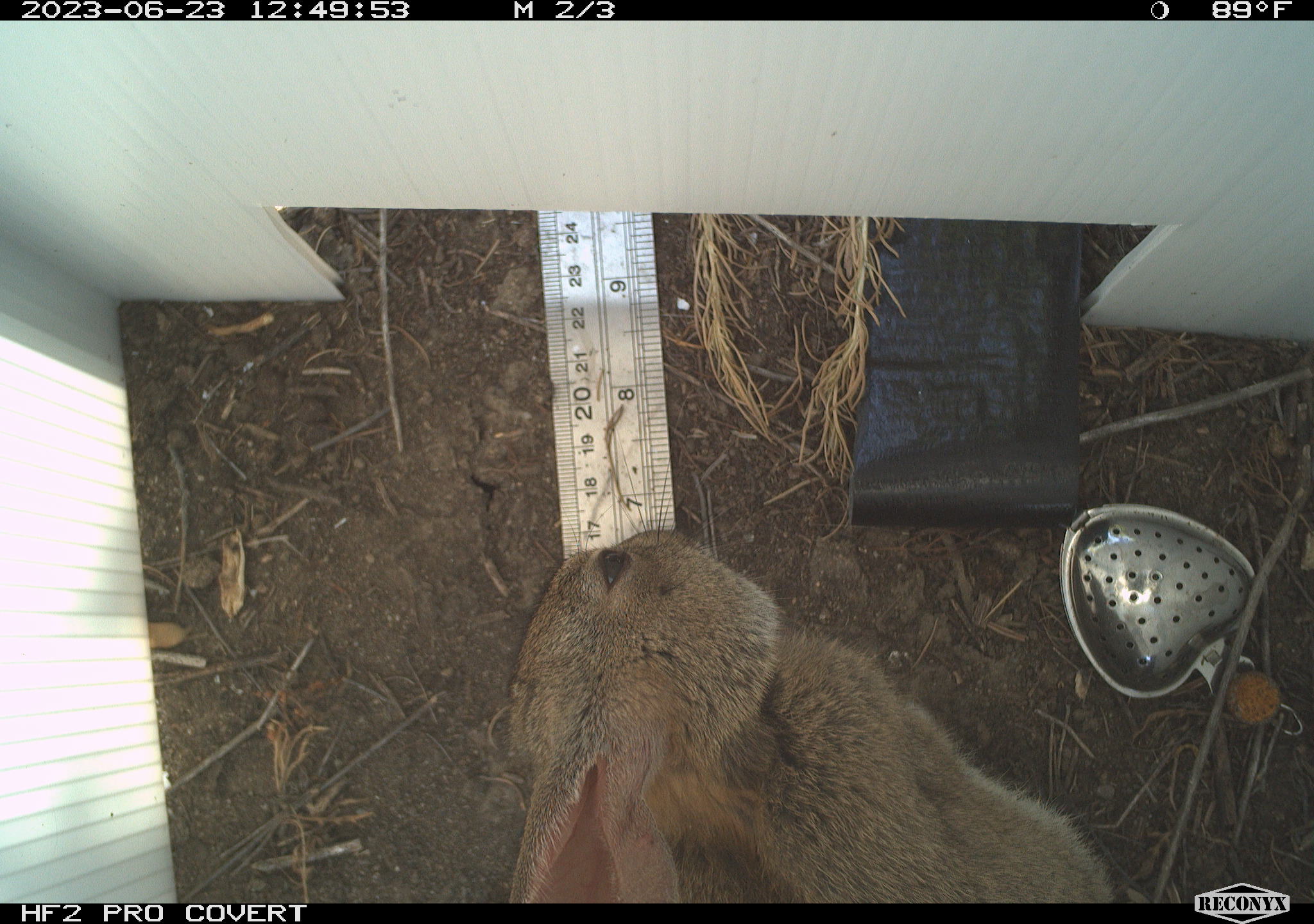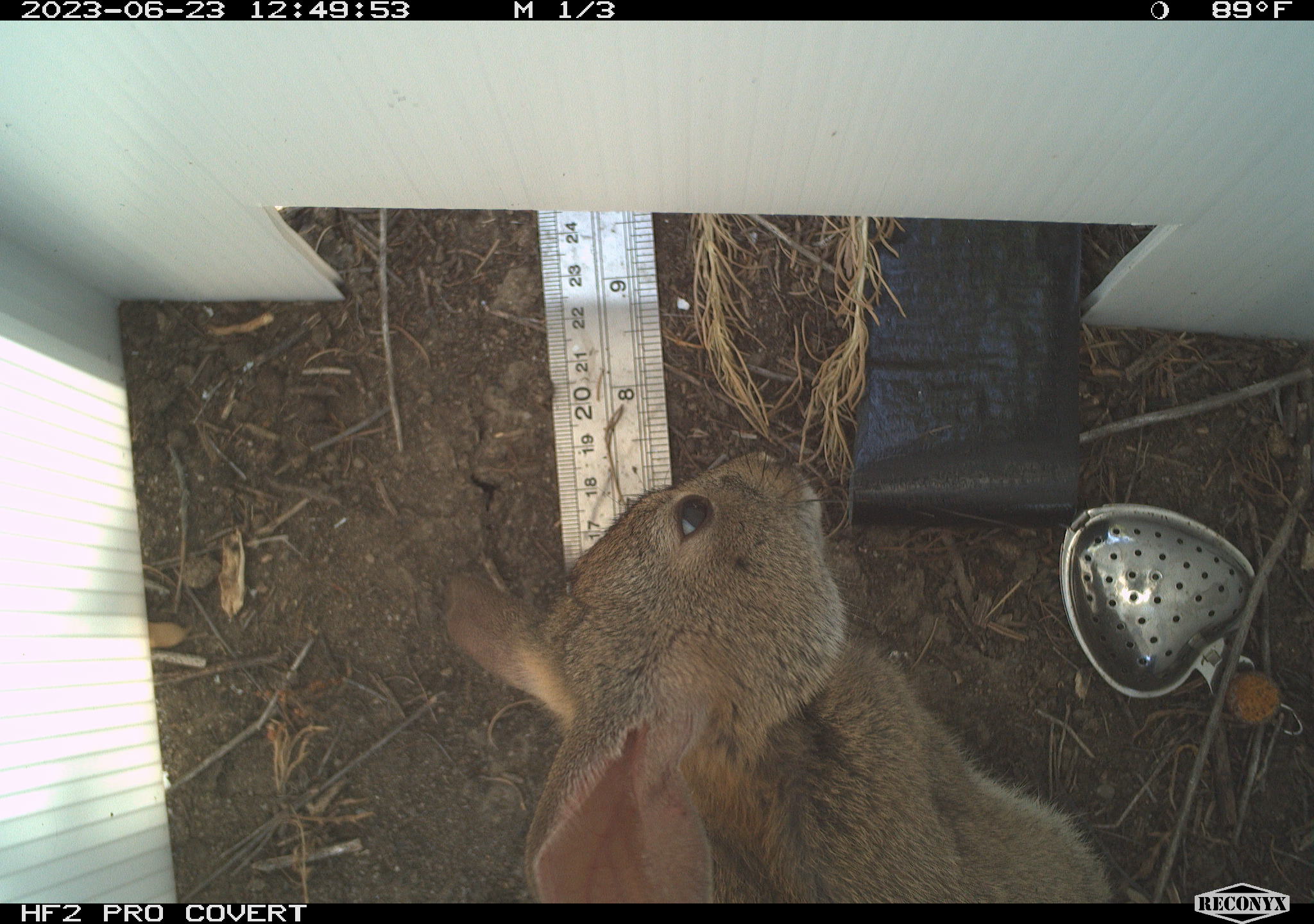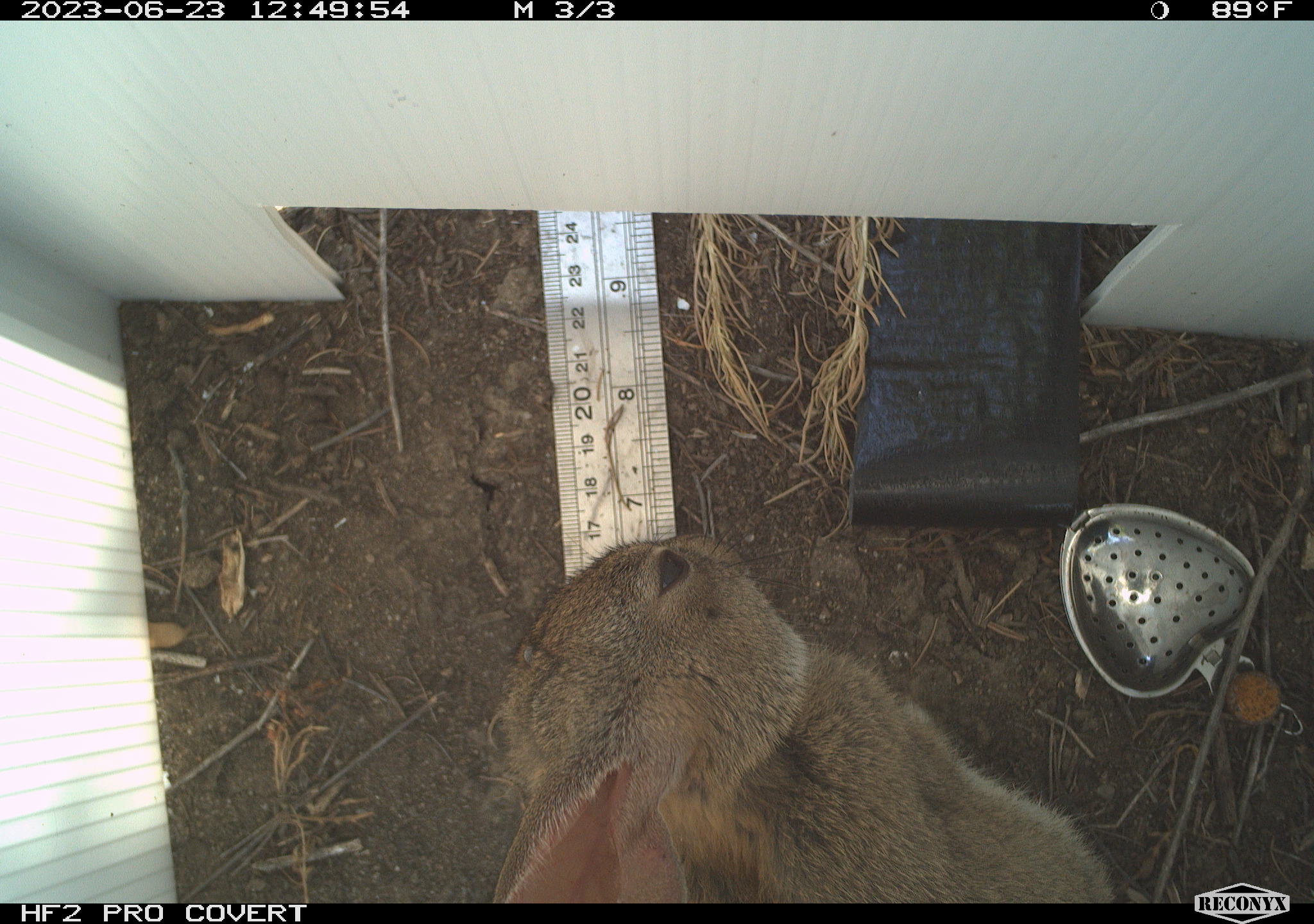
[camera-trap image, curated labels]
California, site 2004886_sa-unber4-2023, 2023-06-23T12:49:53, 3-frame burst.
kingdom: Animalia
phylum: Chordata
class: Mammalia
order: Lagomorpha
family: Leporidae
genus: Sylvilagus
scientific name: Sylvilagus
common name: cottontail rabbits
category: sylvilagus species